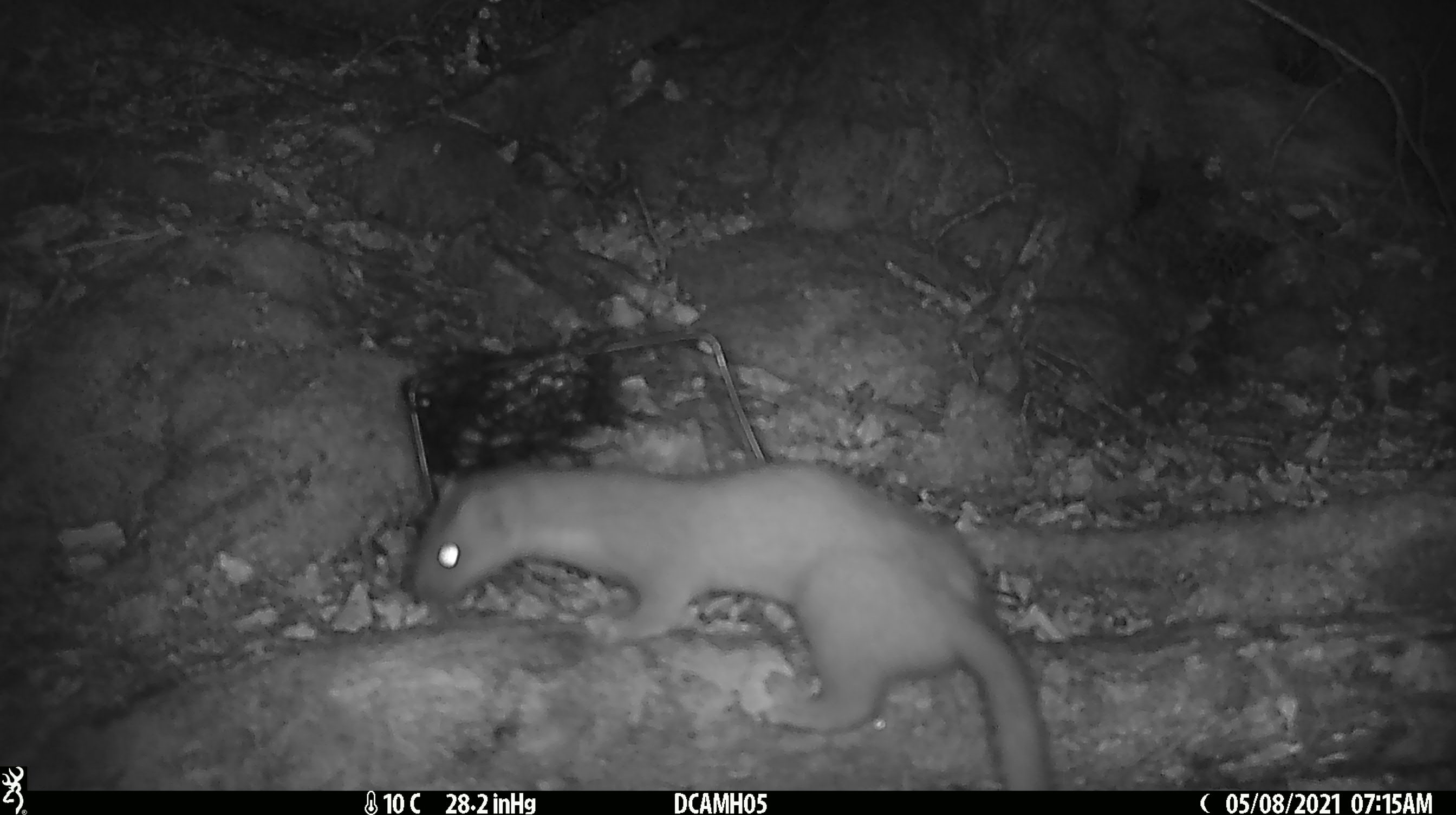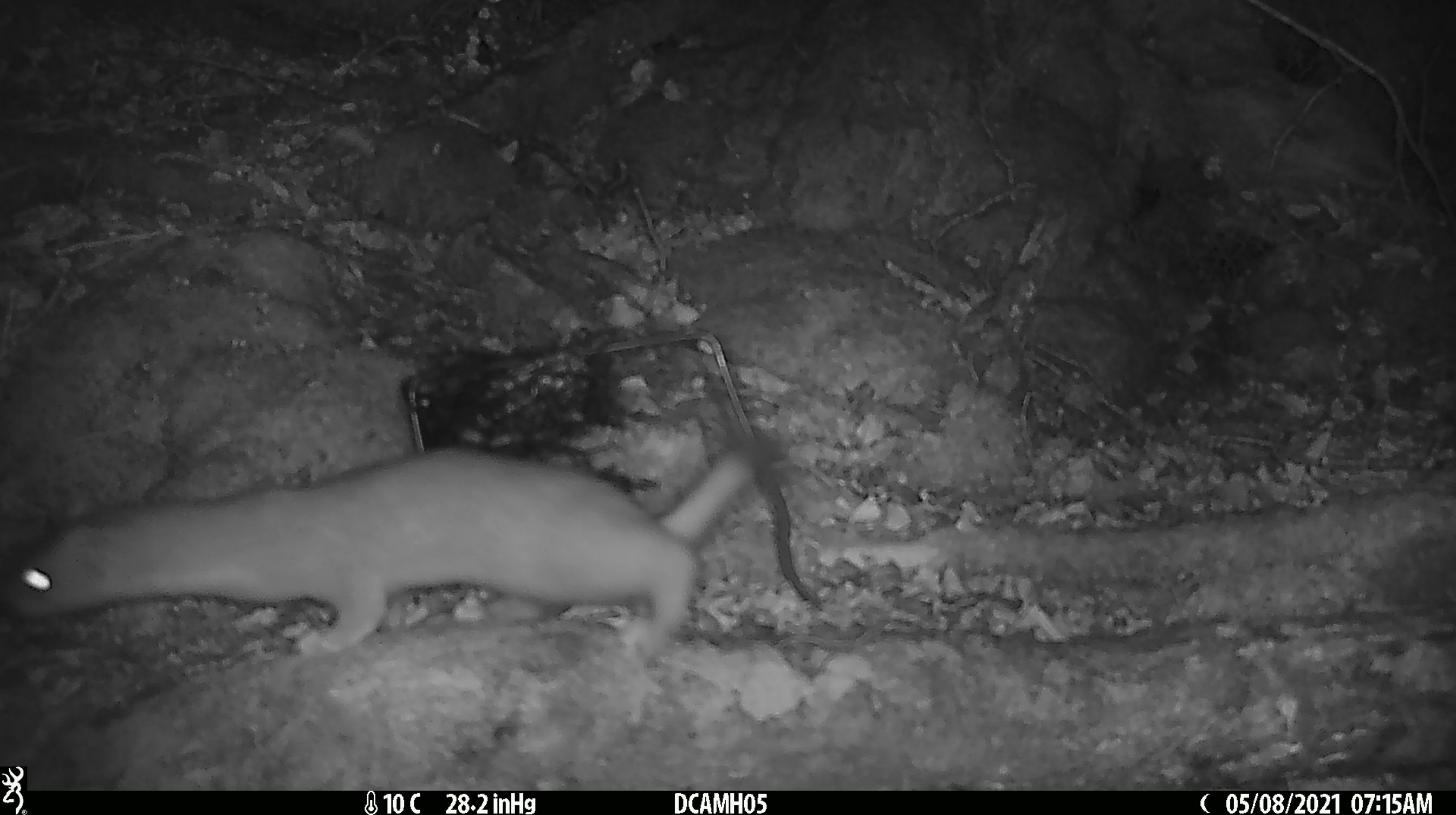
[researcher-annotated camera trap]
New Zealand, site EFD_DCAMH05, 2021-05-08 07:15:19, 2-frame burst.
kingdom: Animalia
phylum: Chordata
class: Mammalia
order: Diprotodontia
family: Phalangeridae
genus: Trichosurus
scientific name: Trichosurus vulpecula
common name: common brushtail possum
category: possum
Possum (common brushtail possum) (Trichosurus vulpecula).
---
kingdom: Animalia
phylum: Chordata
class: Mammalia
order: Carnivora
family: Mustelidae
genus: Mustela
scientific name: Mustela erminea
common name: stoat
Stoat (Mustela erminea).